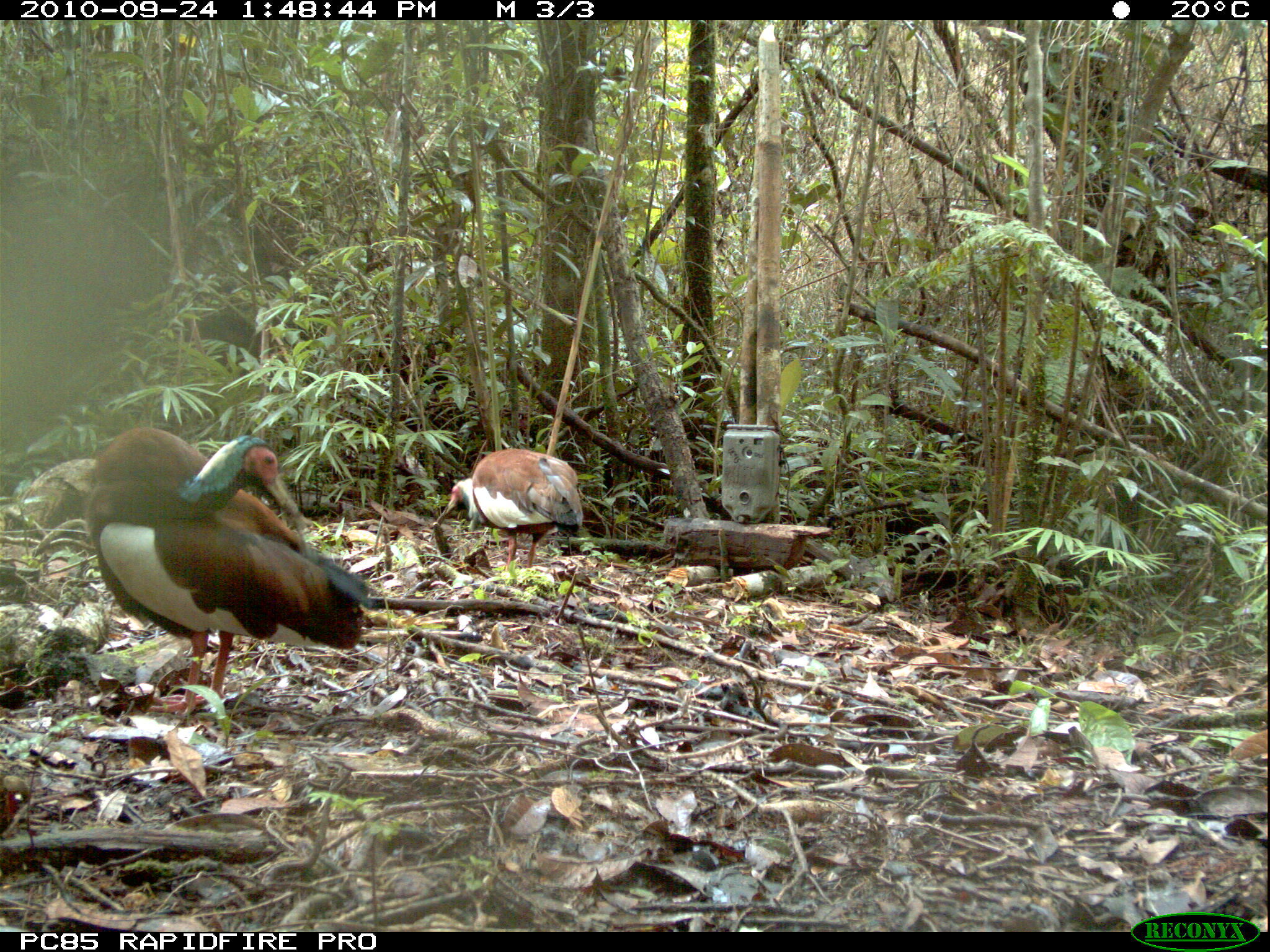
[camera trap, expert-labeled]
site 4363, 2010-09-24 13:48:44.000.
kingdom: Animalia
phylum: Chordata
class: Aves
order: Pelecaniformes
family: Threskiornithidae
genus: Lophotibis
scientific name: Lophotibis cristata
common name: madagascar ibis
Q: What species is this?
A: Lophotibis cristata (madagascar ibis).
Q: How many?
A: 1.